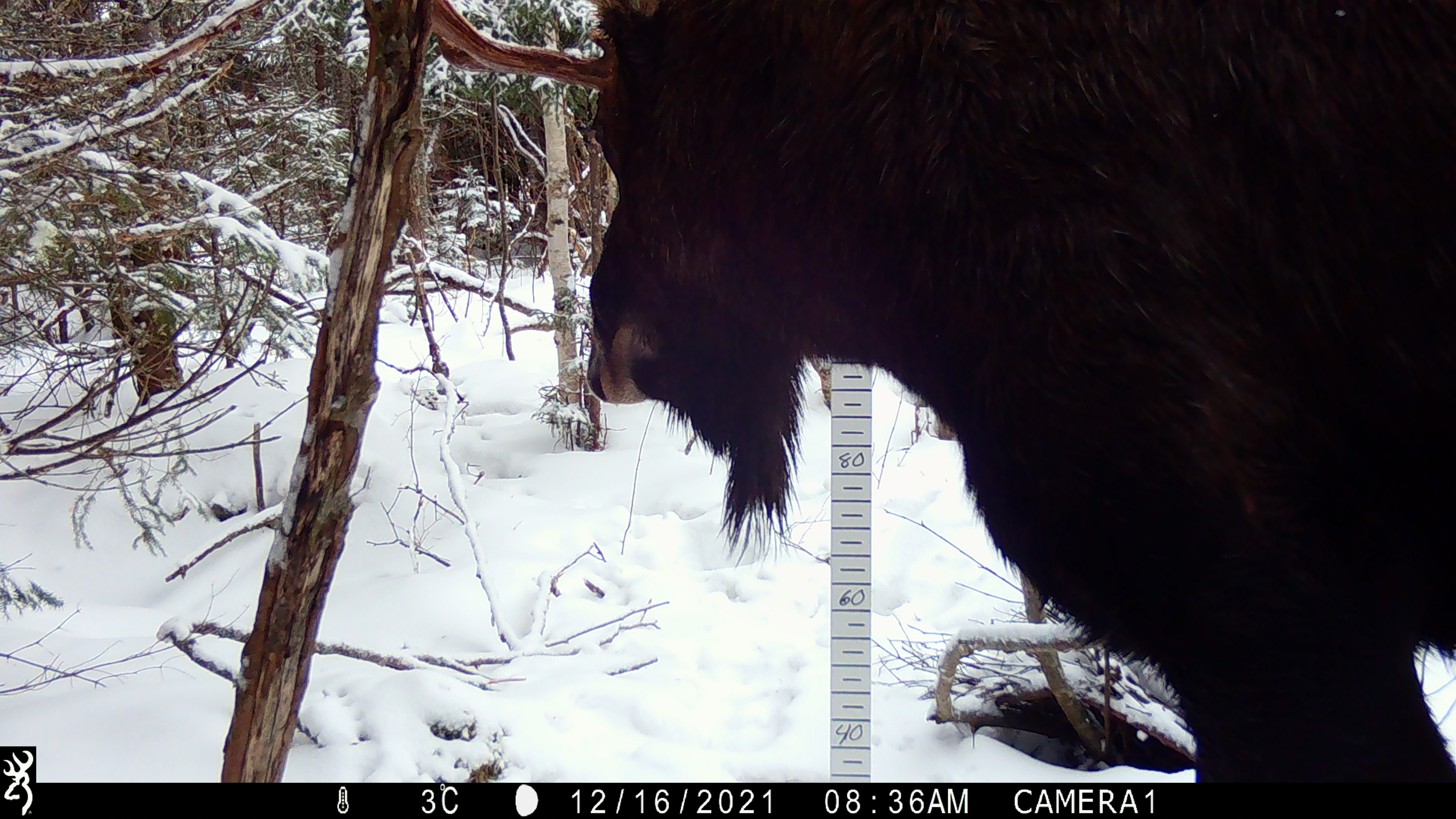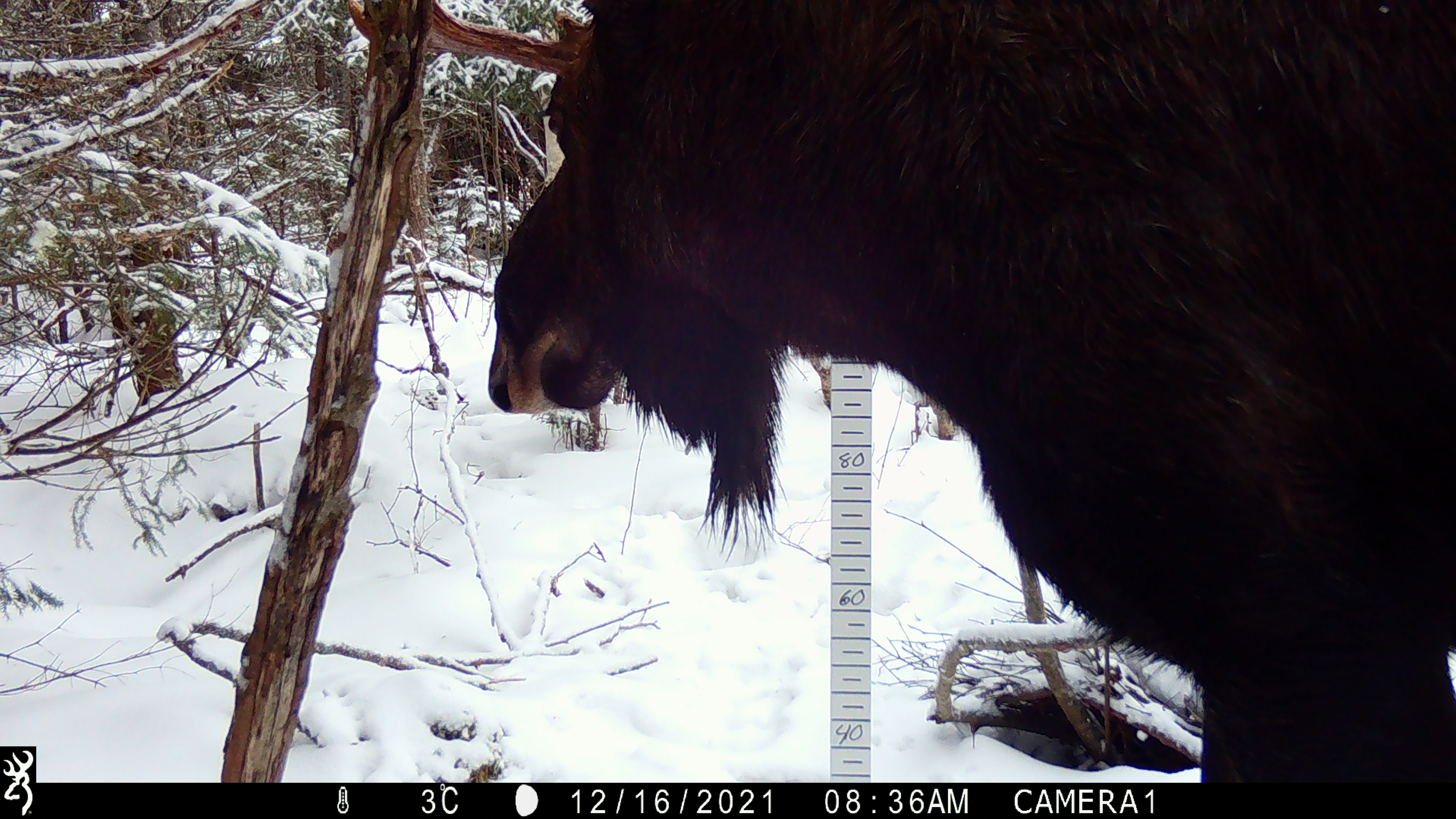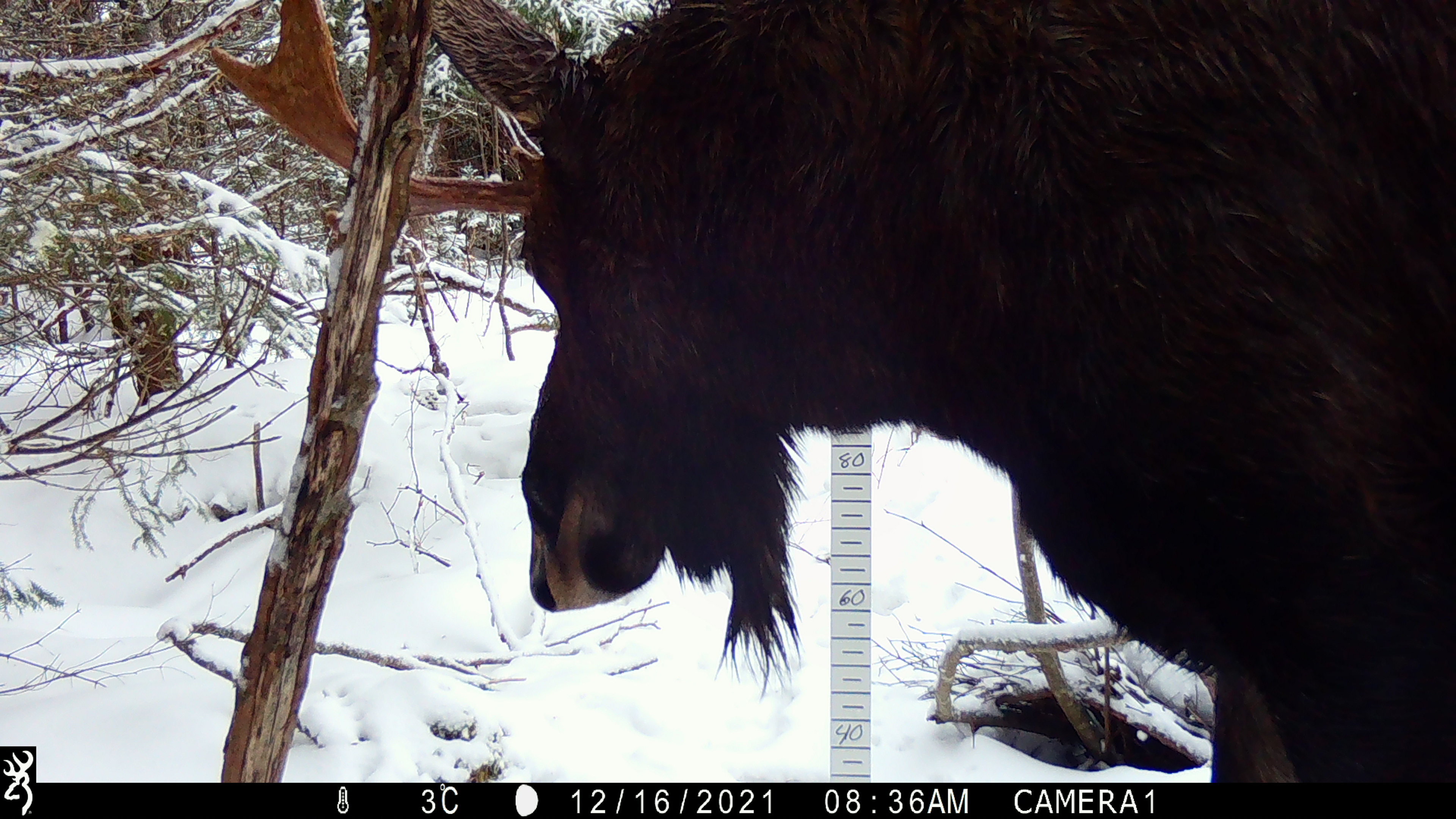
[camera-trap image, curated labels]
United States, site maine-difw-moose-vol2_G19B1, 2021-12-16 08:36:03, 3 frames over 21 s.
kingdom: Animalia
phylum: Chordata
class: Mammalia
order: Artiodactyla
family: Cervidae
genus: Alces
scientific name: Alces alces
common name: moose